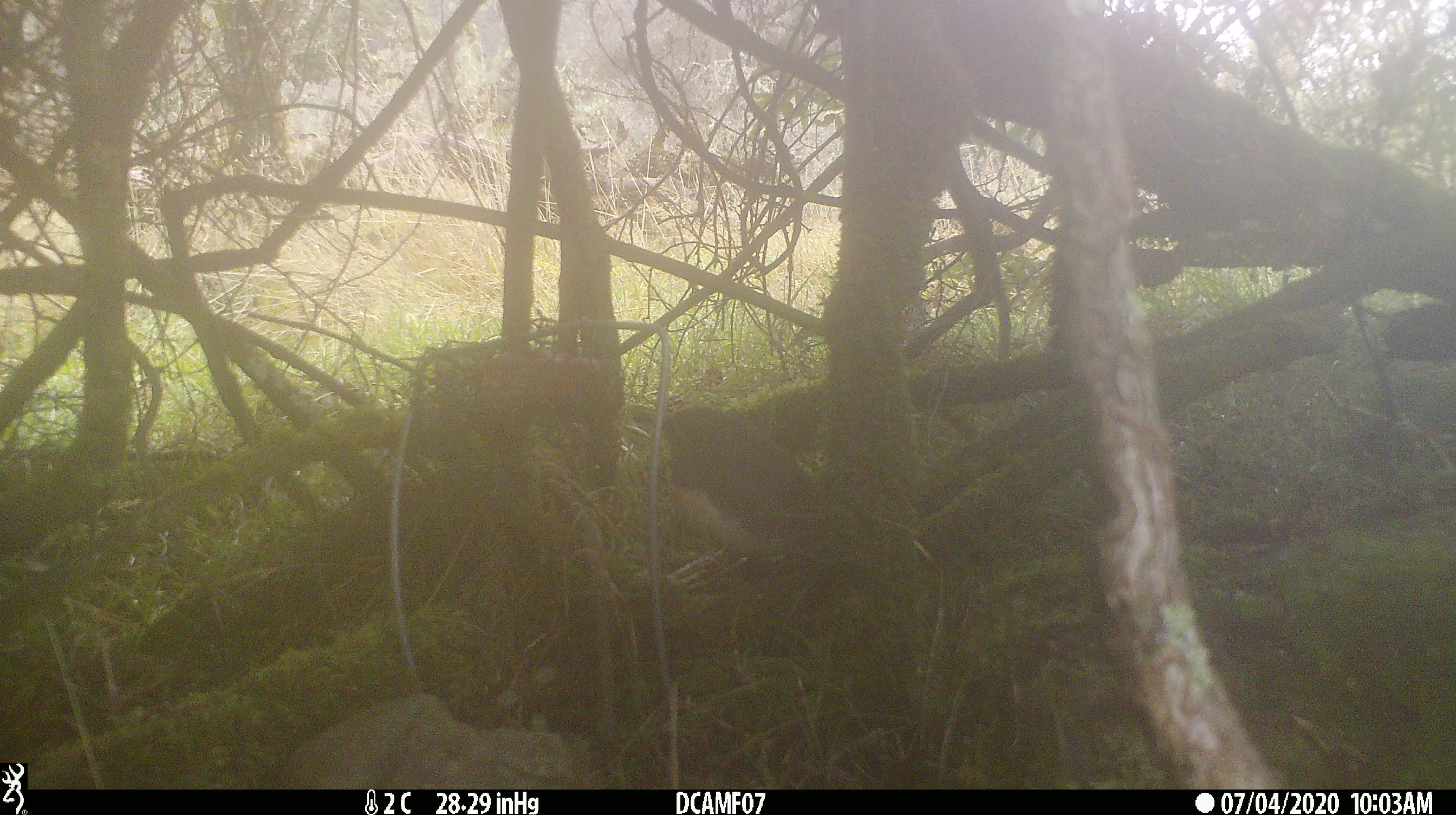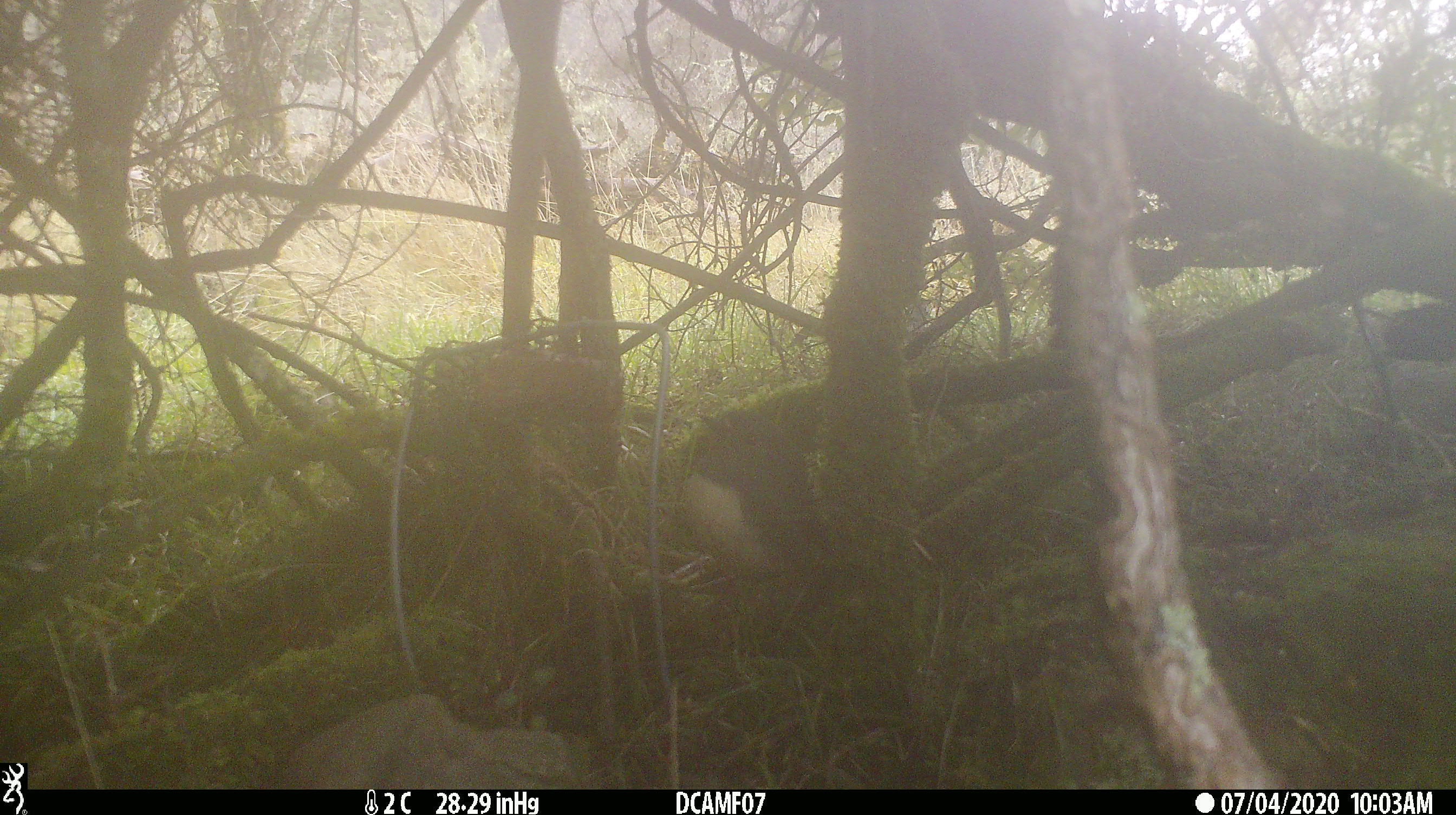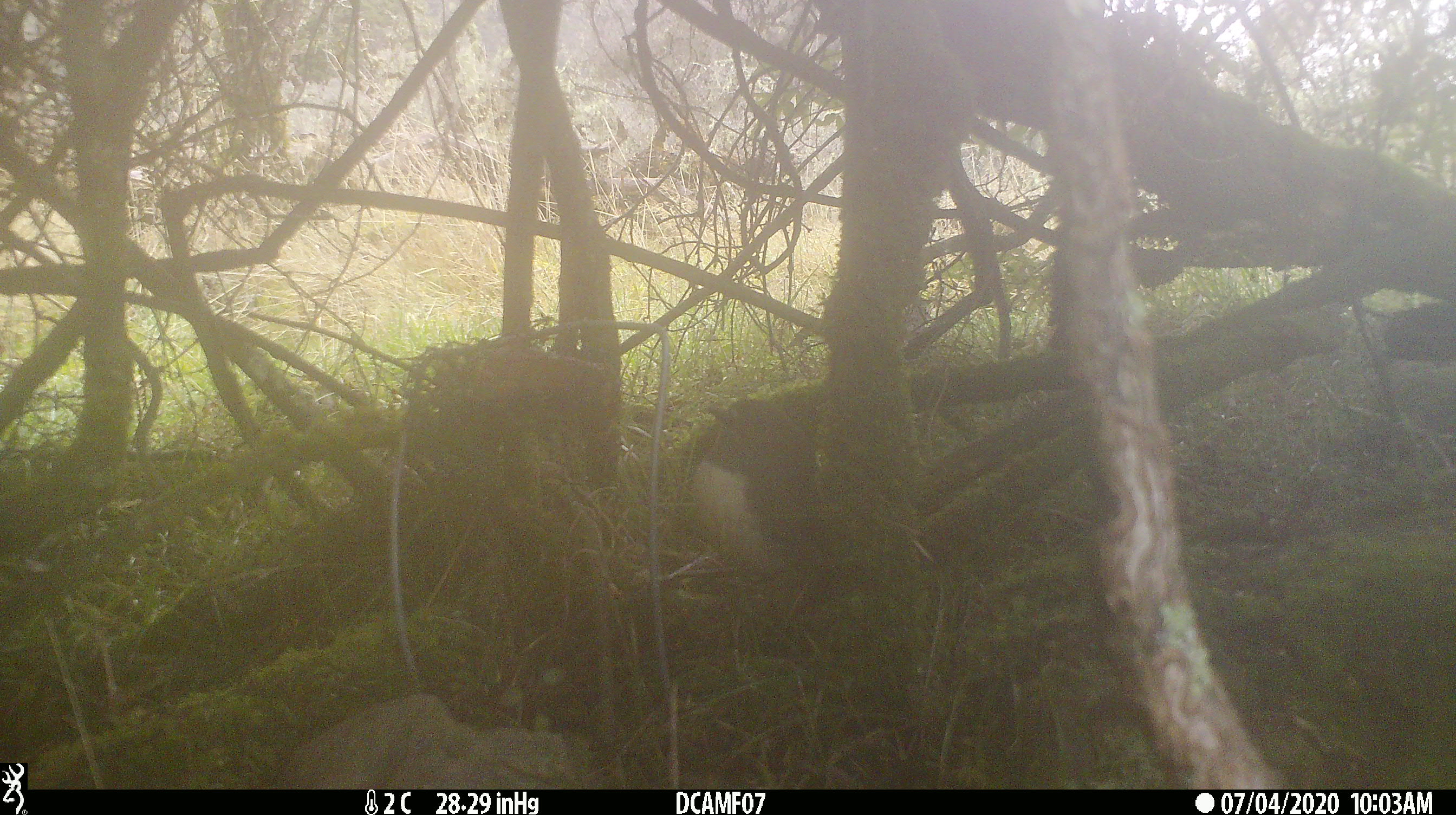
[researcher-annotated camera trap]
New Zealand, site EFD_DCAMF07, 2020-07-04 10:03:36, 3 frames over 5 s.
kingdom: Animalia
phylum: Chordata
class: Aves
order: Passeriformes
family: Petroicidae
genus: Petroica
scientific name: Petroica australis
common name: new zealand robin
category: robin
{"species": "robin (new zealand robin) (Petroica australis)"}